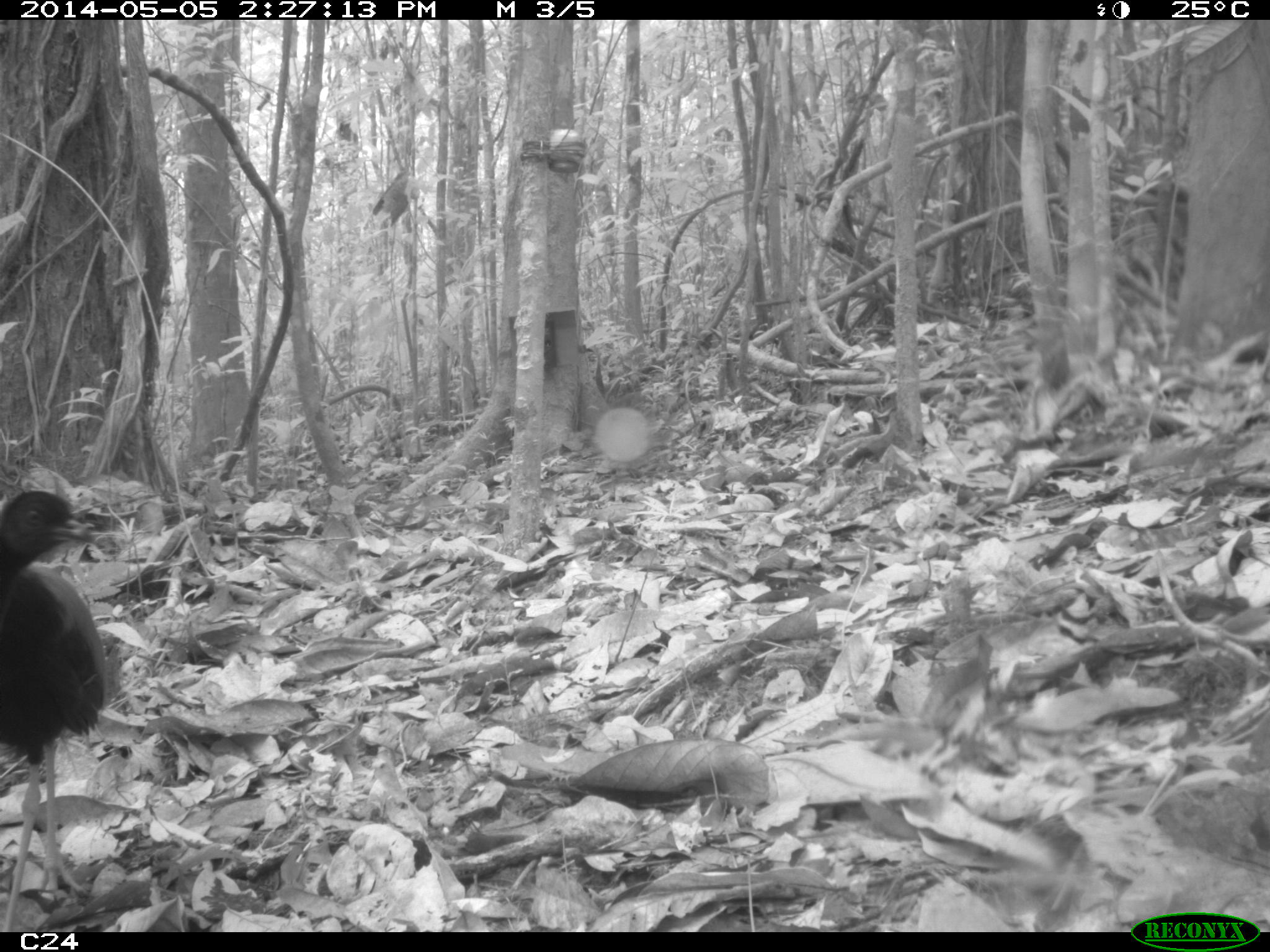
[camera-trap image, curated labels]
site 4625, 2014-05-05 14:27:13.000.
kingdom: Animalia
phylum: Chordata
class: Aves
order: Gruiformes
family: Psophiidae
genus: Psophia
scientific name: Psophia crepitans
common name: gray-winged trumpeter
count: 3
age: adult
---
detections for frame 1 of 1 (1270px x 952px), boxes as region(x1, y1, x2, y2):
psophia crepitans: region(0, 483, 110, 928)